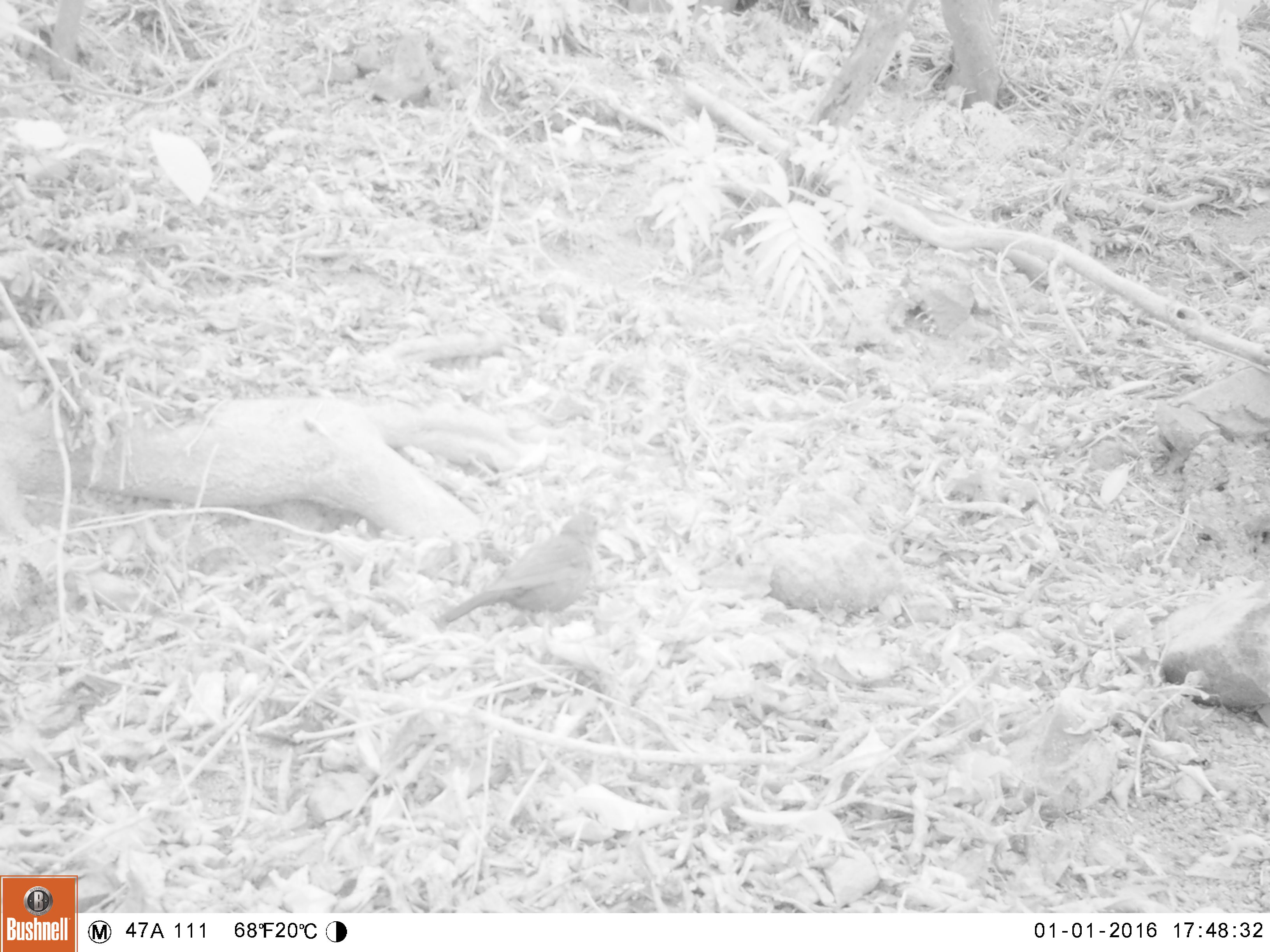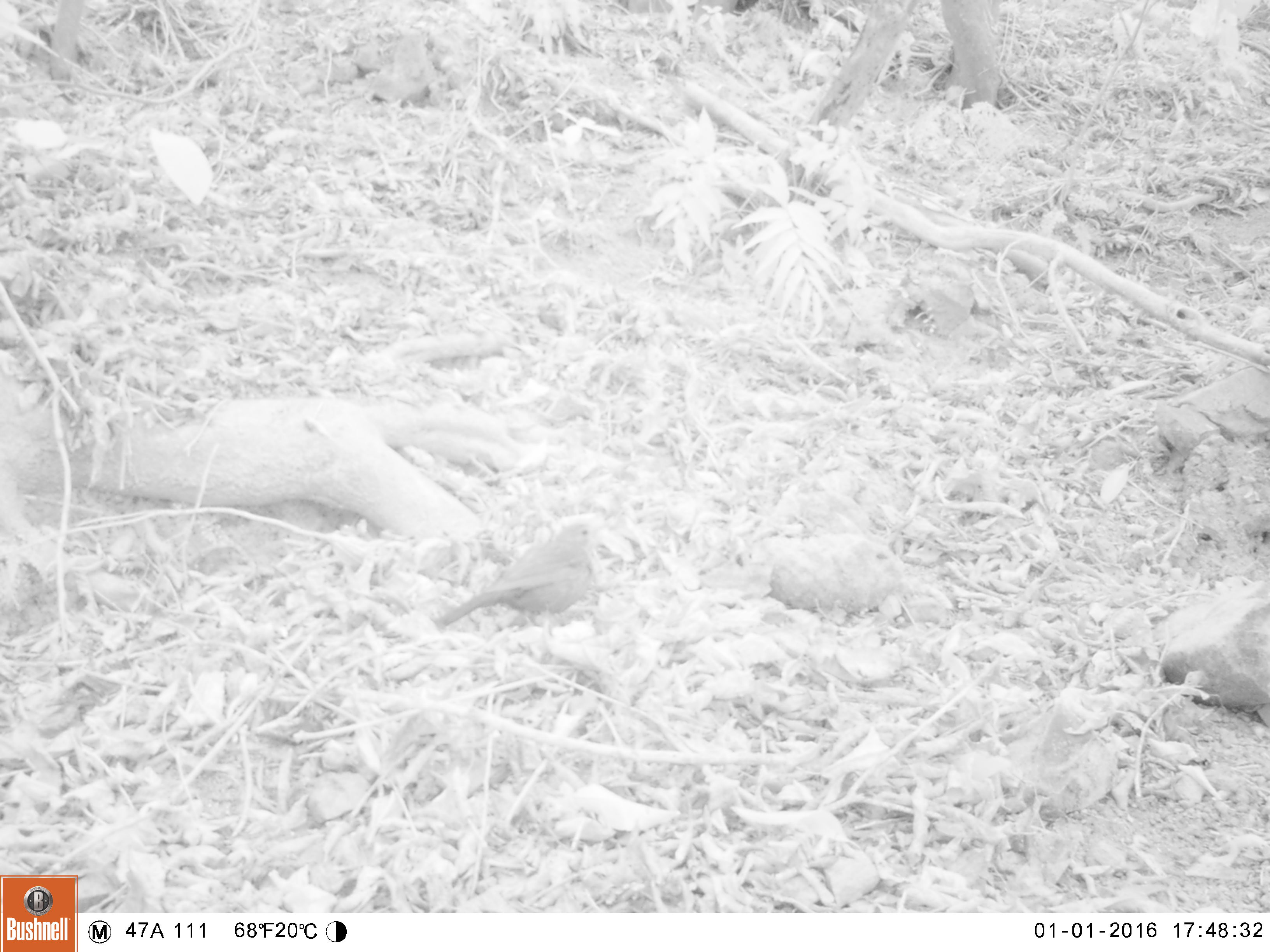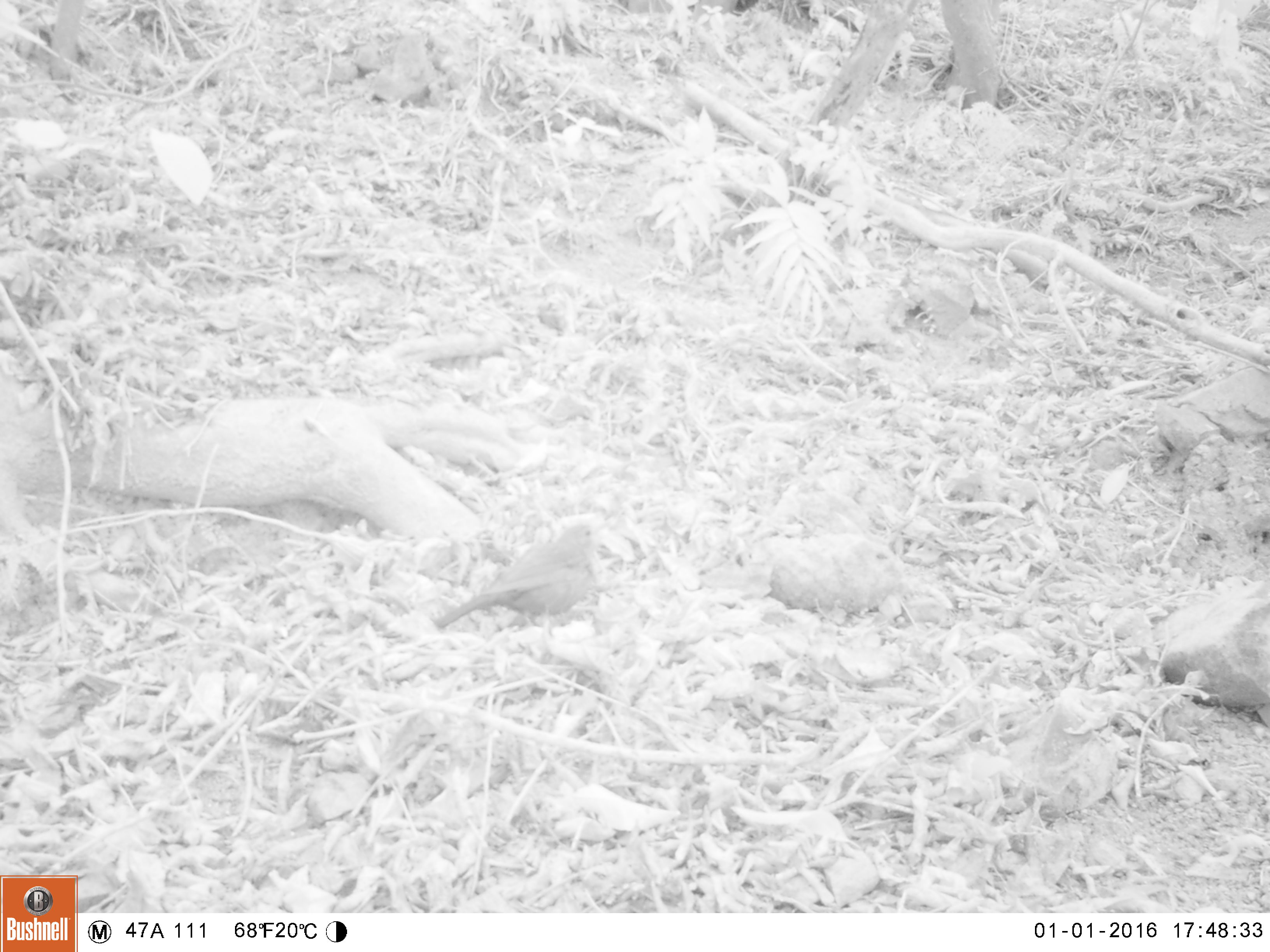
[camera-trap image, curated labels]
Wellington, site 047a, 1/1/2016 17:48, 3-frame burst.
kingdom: Animalia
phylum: Chordata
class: Aves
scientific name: Aves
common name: bird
Bird (Aves).